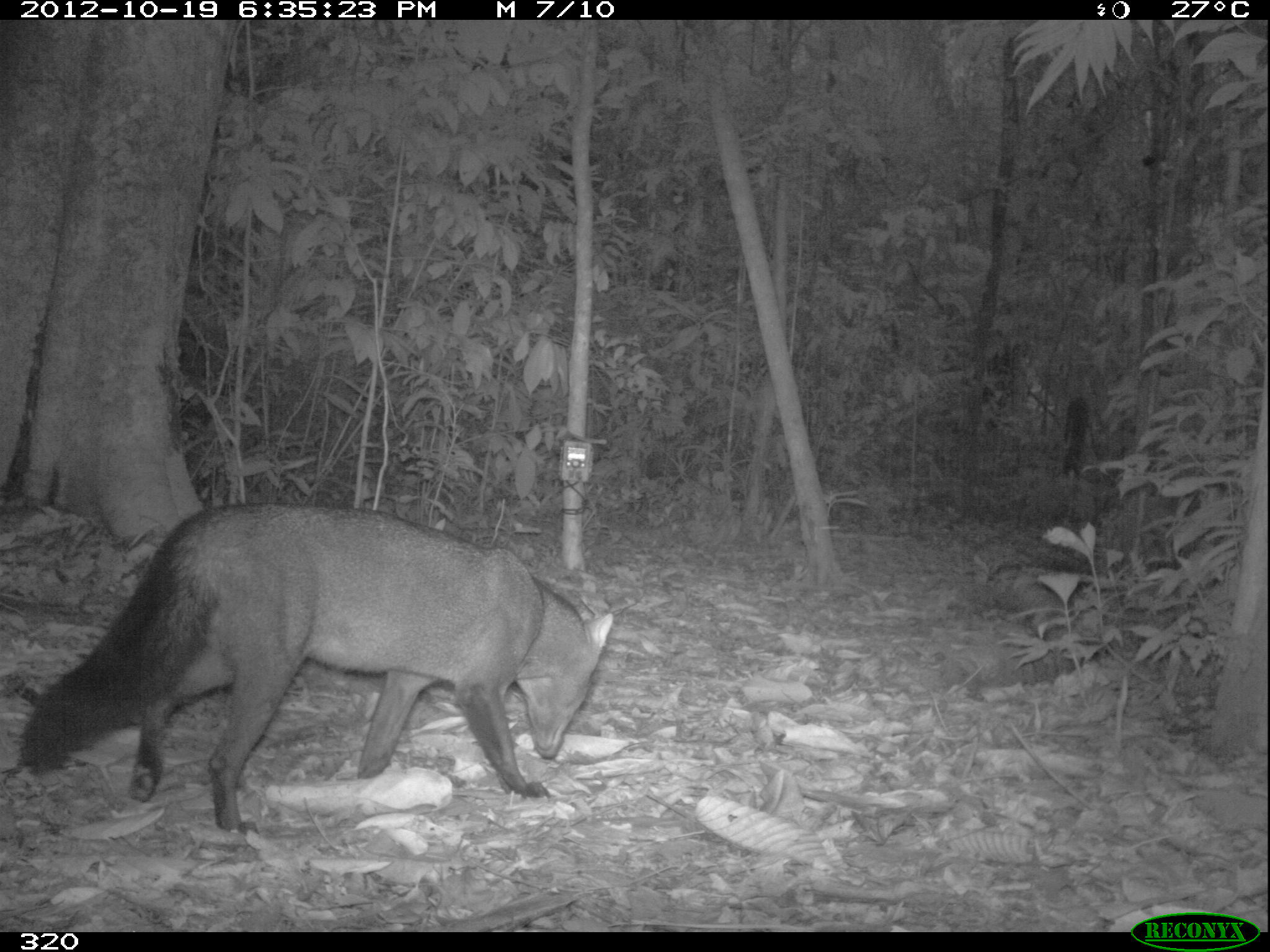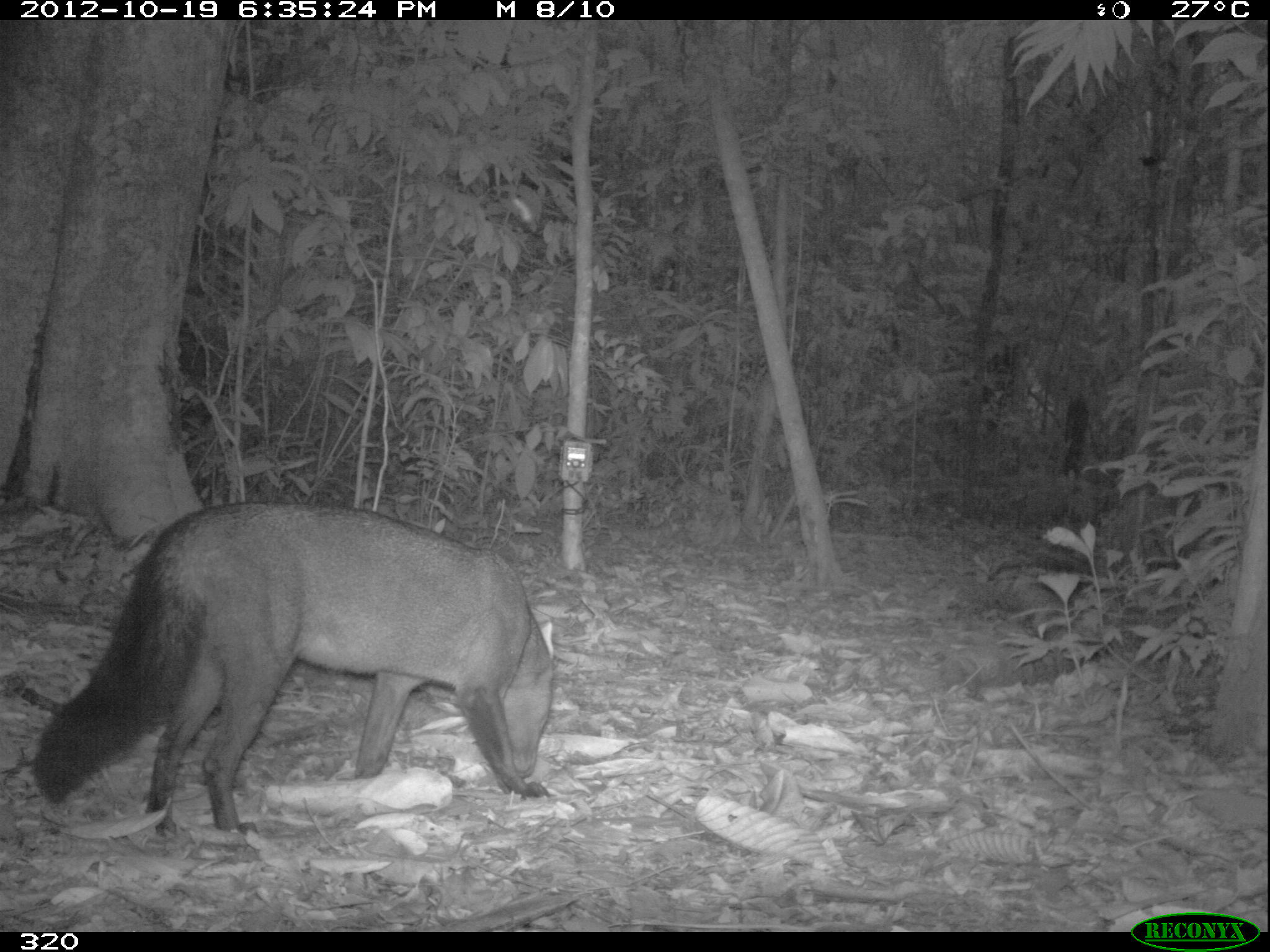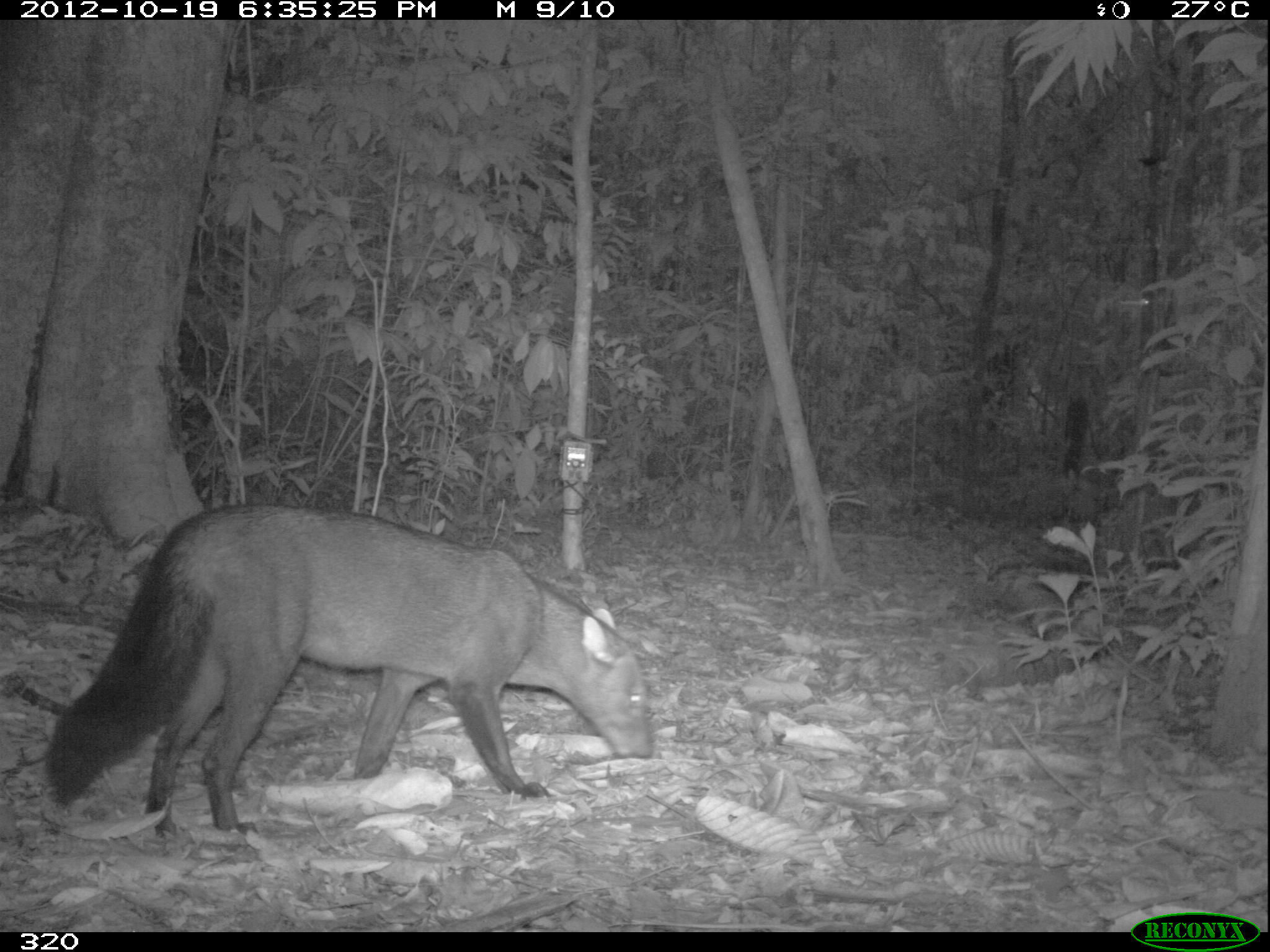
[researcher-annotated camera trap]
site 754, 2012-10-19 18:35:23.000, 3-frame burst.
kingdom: Animalia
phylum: Chordata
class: Mammalia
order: Carnivora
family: Canidae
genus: Atelocynus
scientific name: Atelocynus microtis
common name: short-eared dog